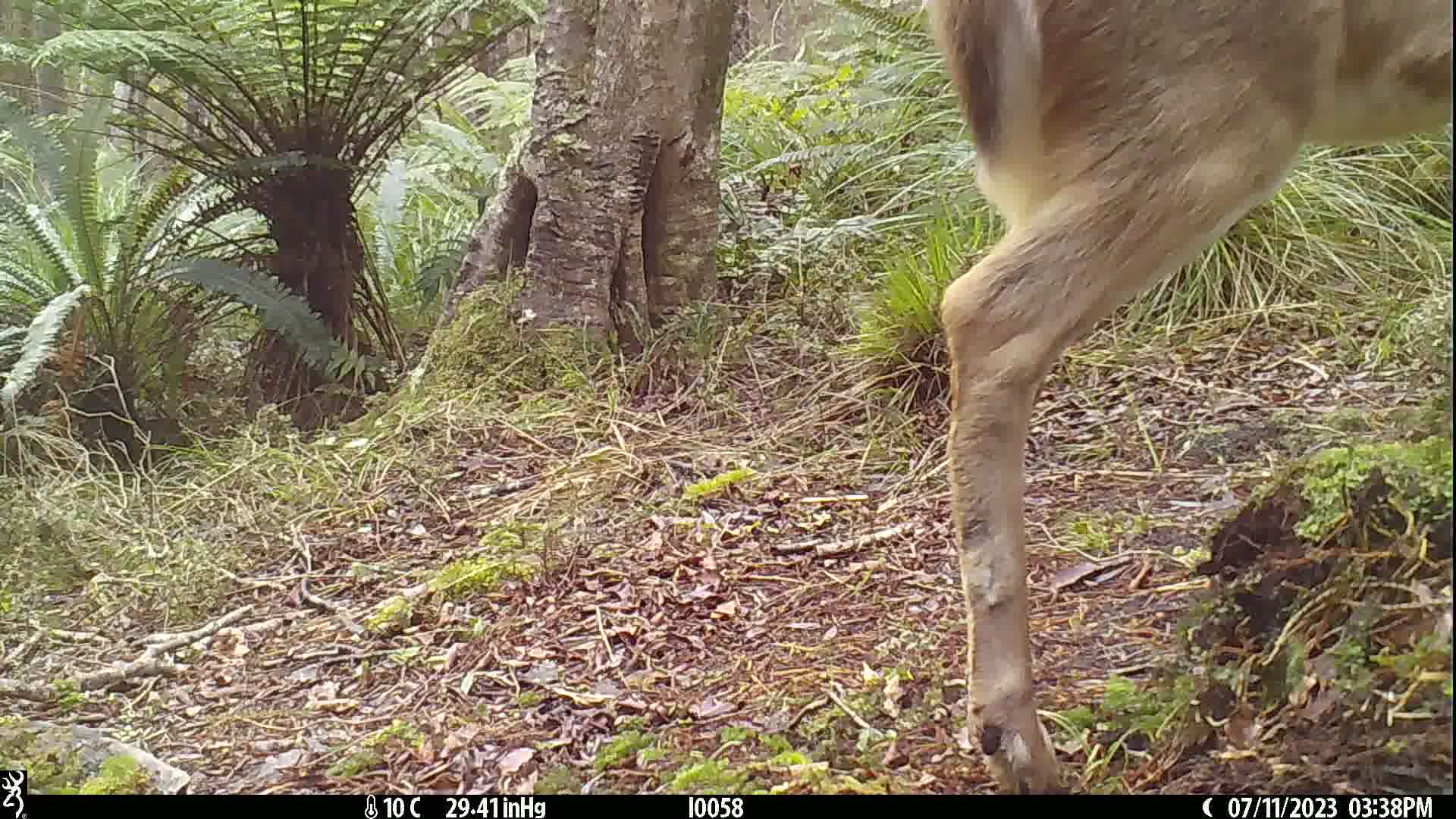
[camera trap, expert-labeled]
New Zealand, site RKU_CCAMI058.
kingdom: Animalia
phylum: Chordata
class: Mammalia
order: Artiodactyla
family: Cervidae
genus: Odocoileus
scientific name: Odocoileus virginianus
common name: white-tailed deer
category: white tailed deer